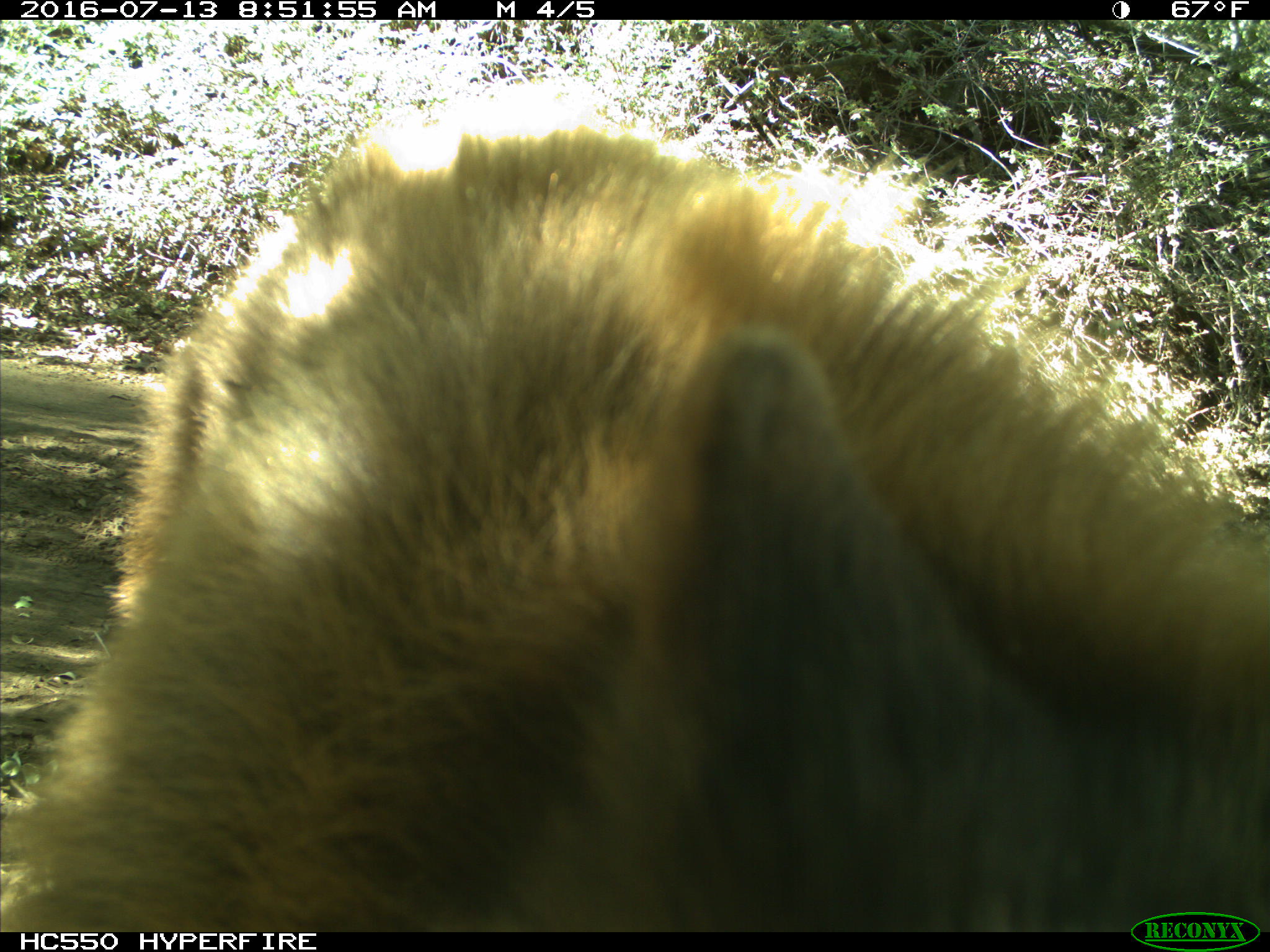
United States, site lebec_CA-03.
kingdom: Animalia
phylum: Chordata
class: Mammalia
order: Carnivora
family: Ursidae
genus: Ursus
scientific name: Ursus americanus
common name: american black bear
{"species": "Ursus americanus (american black bear)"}